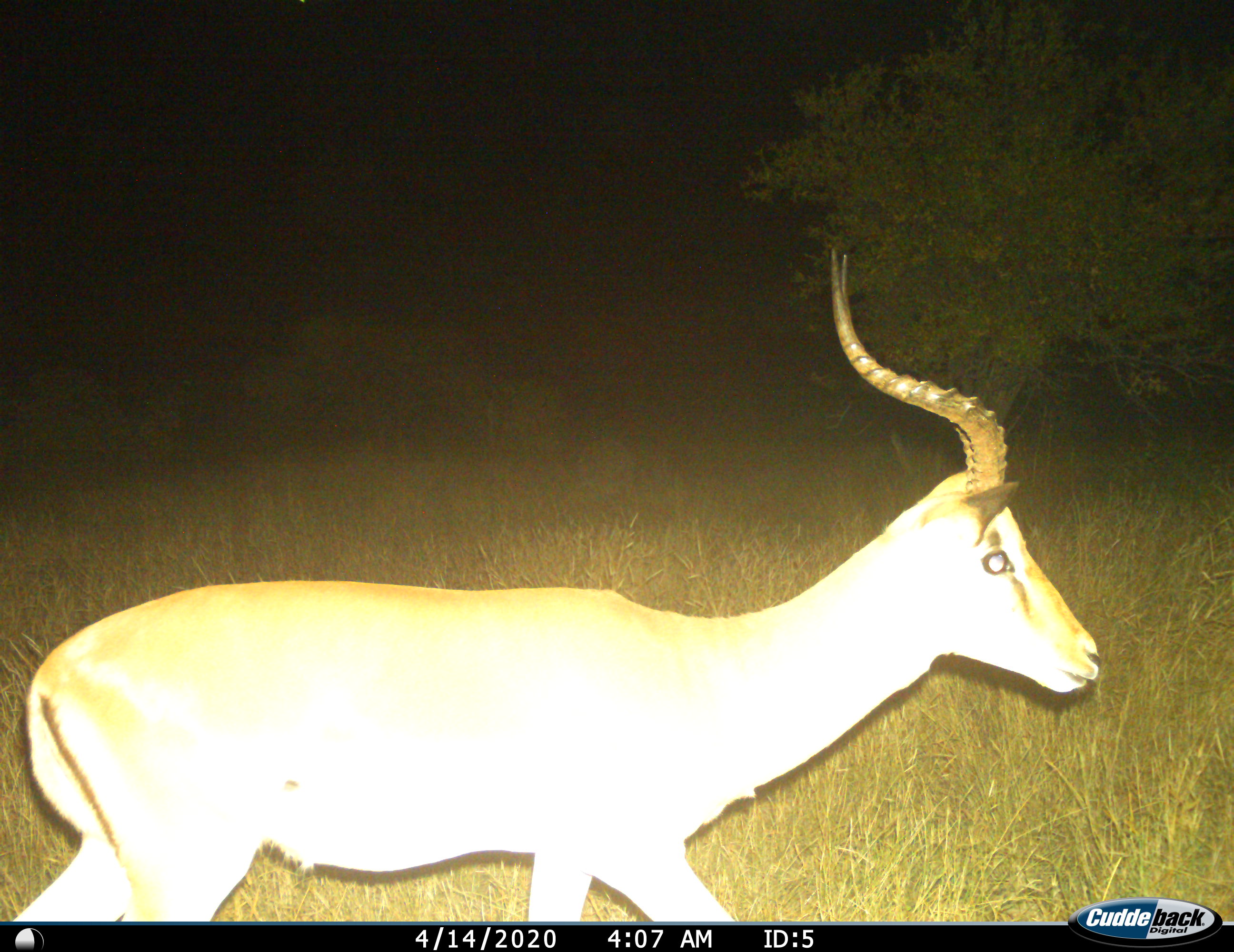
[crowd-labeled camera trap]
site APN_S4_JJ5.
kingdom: Animalia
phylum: Chordata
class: Mammalia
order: Artiodactyla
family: Bovidae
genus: Aepyceros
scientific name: Aepyceros melampus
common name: impala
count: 1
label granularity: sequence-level